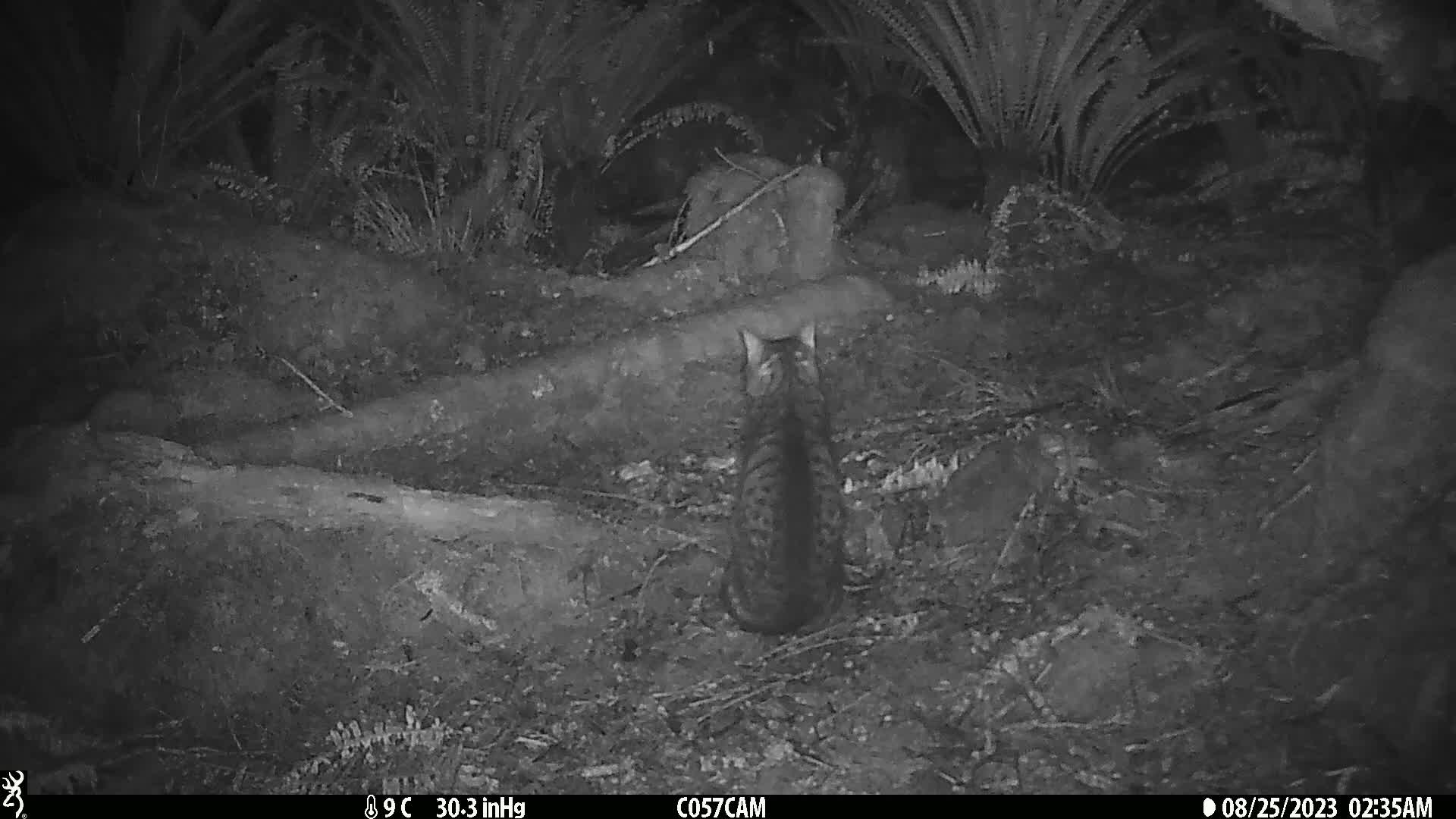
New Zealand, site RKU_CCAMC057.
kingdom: Animalia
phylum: Chordata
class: Mammalia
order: Carnivora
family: Felidae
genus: Felis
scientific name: Felis catus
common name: domestic cat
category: cat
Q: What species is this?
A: Cat (domestic cat) (Felis catus).